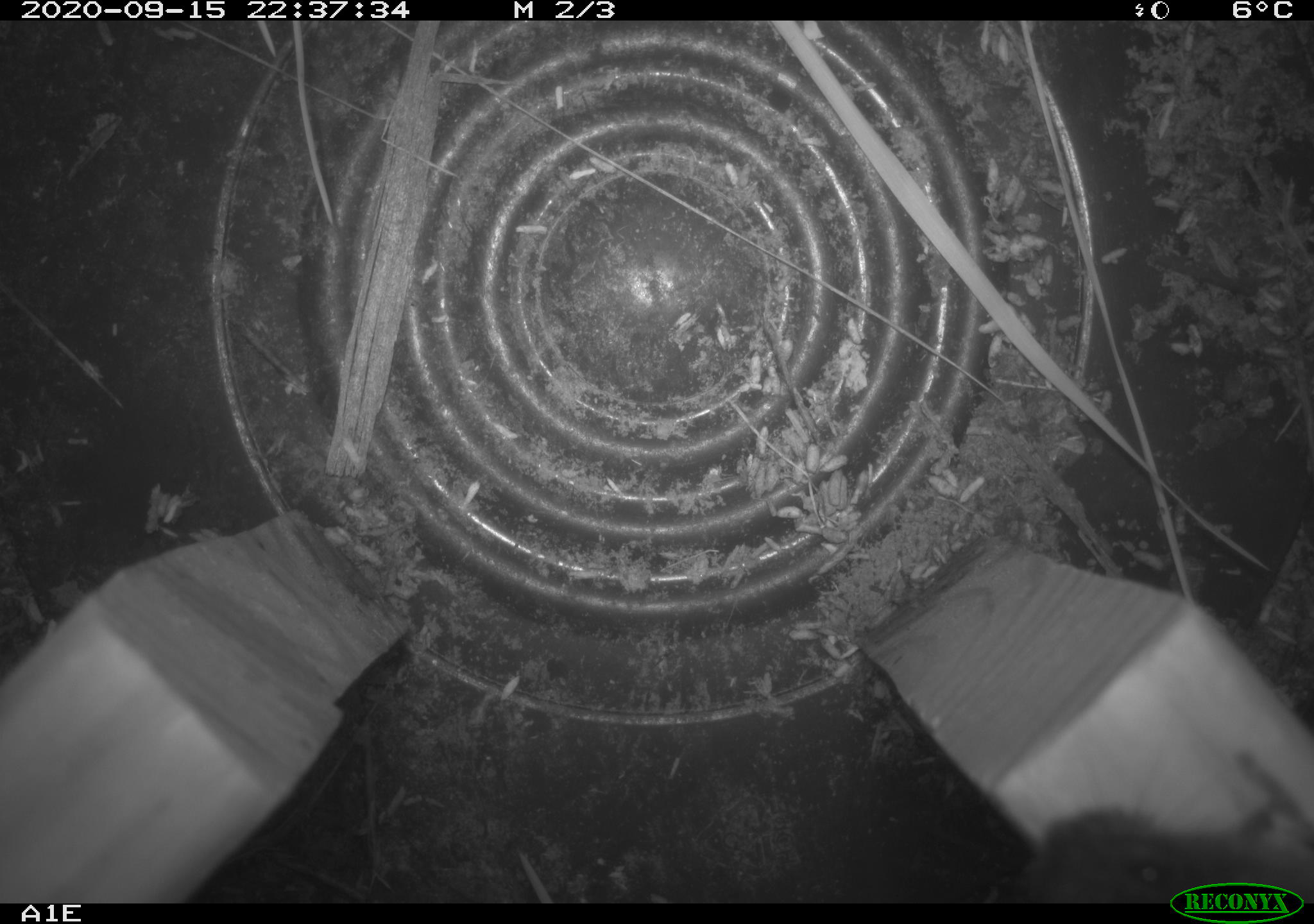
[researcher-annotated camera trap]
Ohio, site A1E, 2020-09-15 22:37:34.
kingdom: Animalia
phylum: Chordata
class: Mammalia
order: Rodentia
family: Cricetidae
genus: Microtus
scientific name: Microtus pennsylvanicus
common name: meadow vole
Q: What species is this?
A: Meadow vole (Microtus pennsylvanicus).